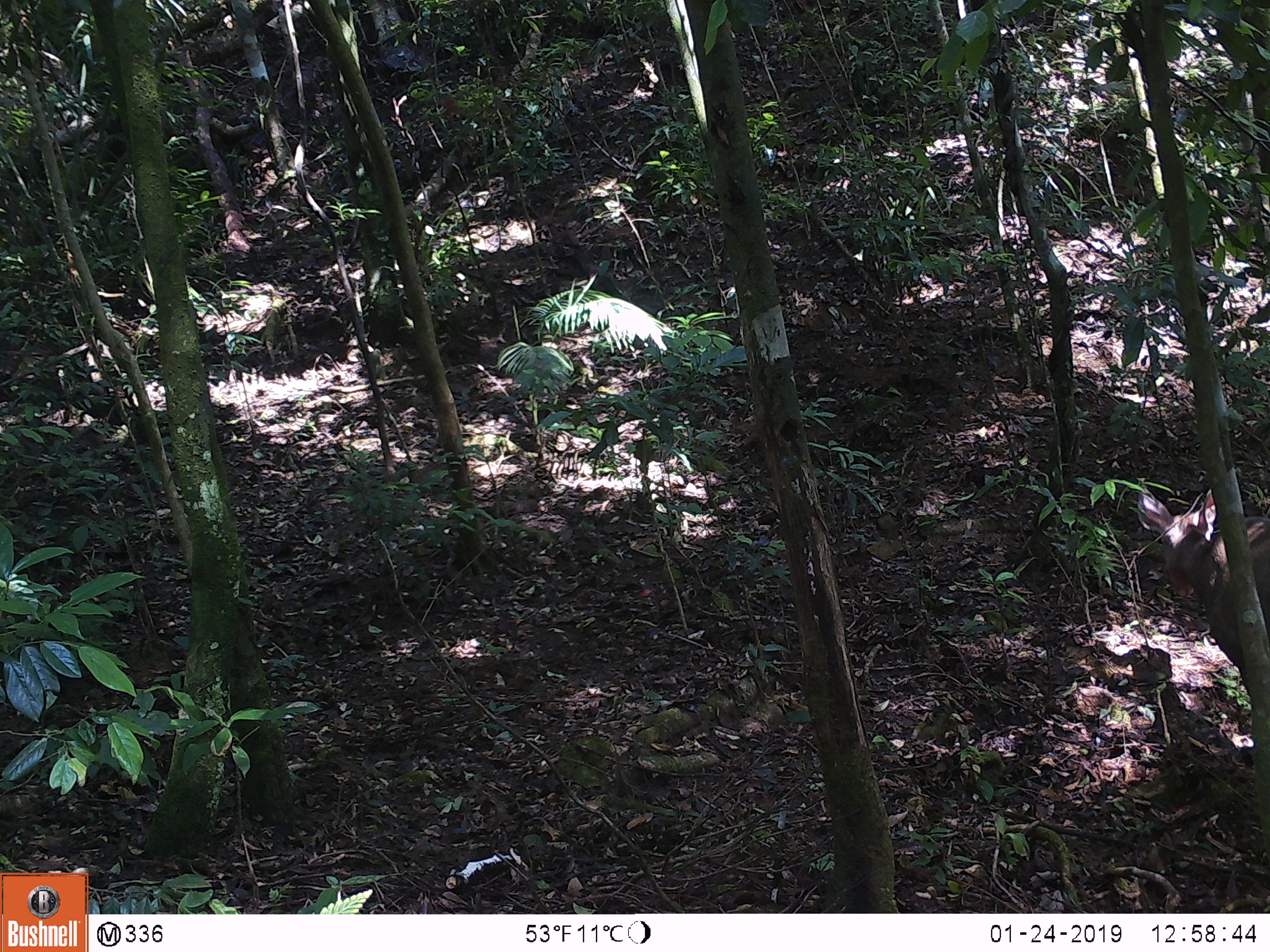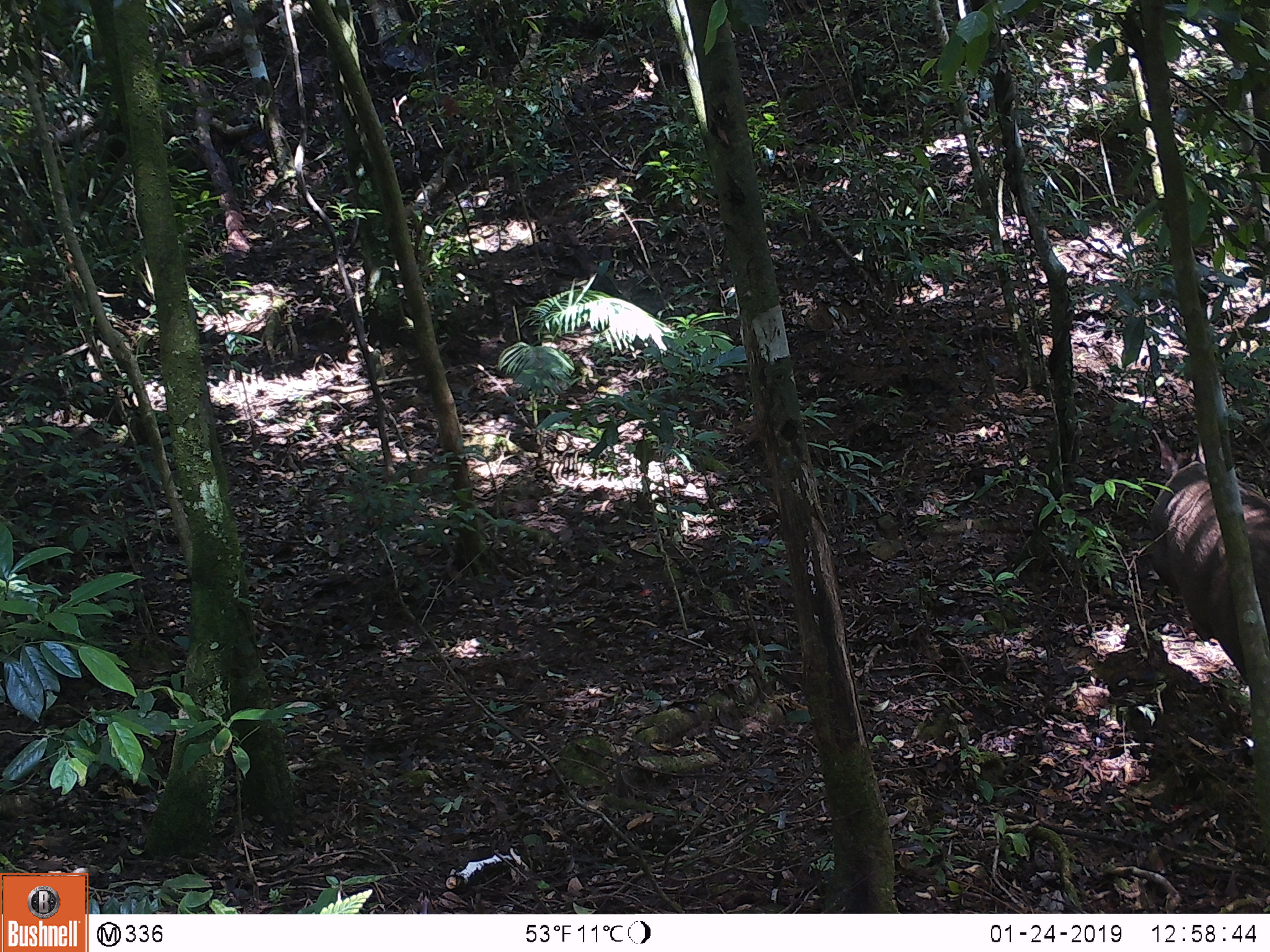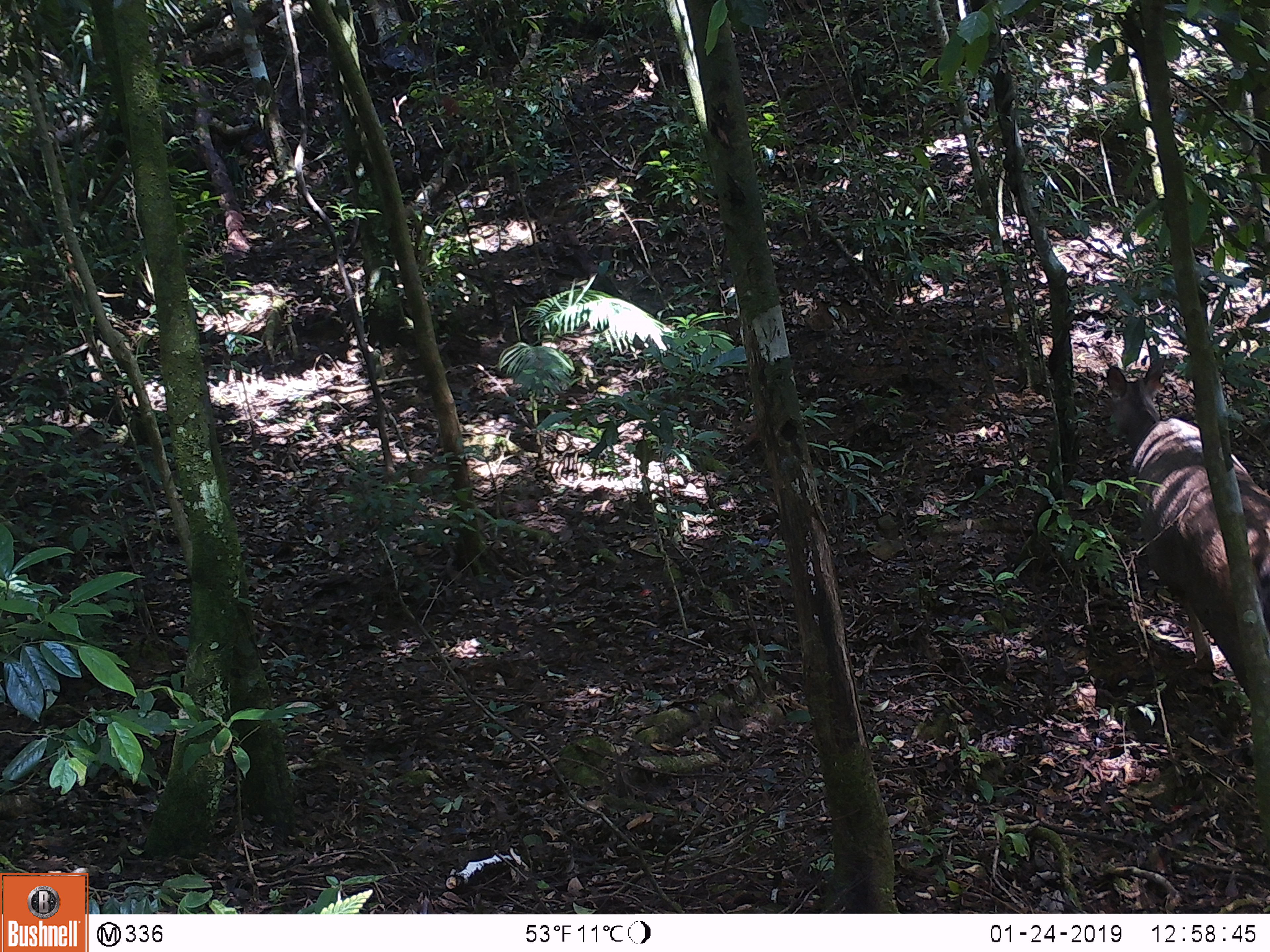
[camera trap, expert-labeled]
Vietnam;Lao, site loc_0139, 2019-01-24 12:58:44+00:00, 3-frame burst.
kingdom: Animalia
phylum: Chordata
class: Mammalia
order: Artiodactyla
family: Cervidae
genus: Rusa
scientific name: Rusa unicolor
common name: sambar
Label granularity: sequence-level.